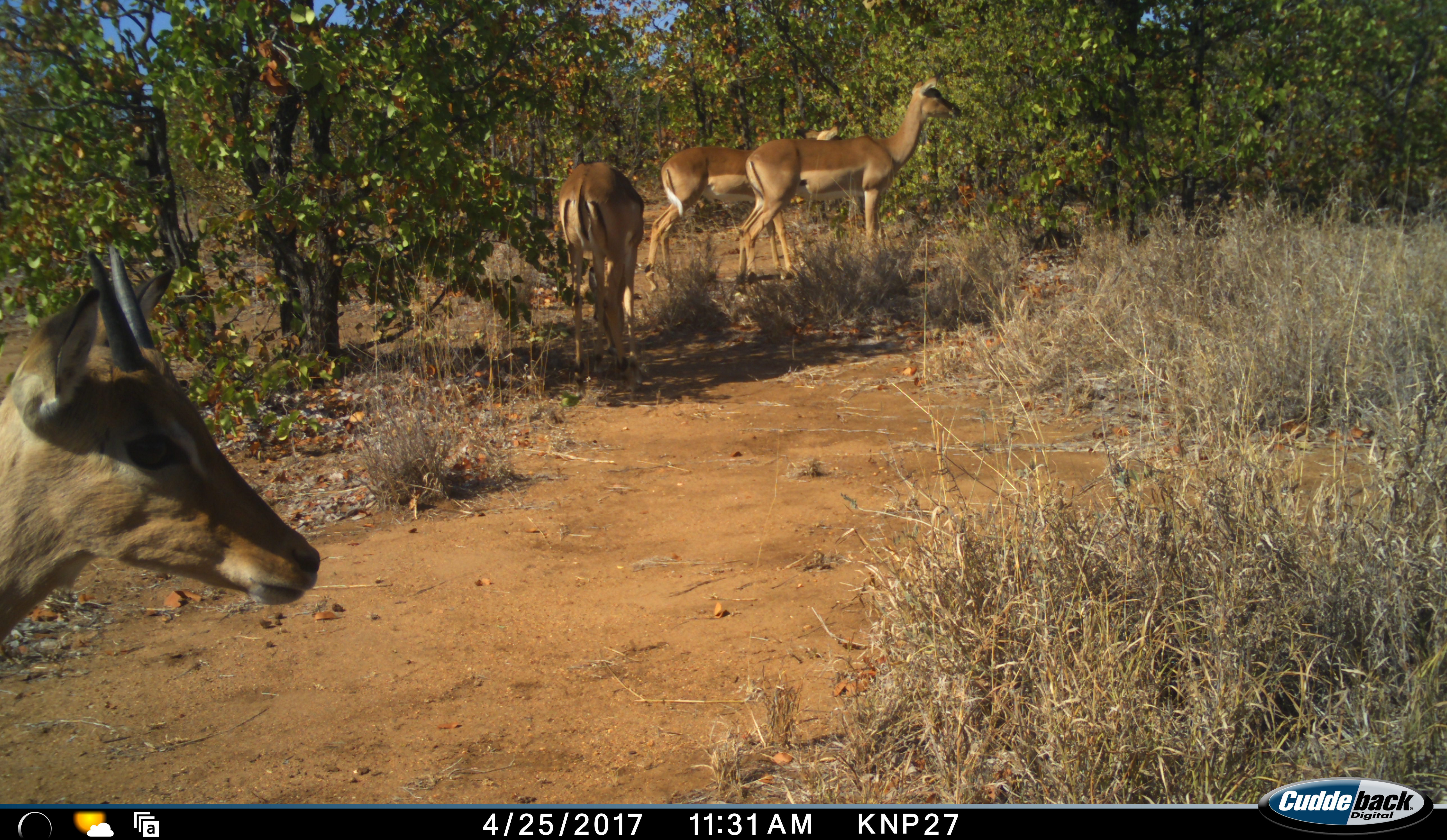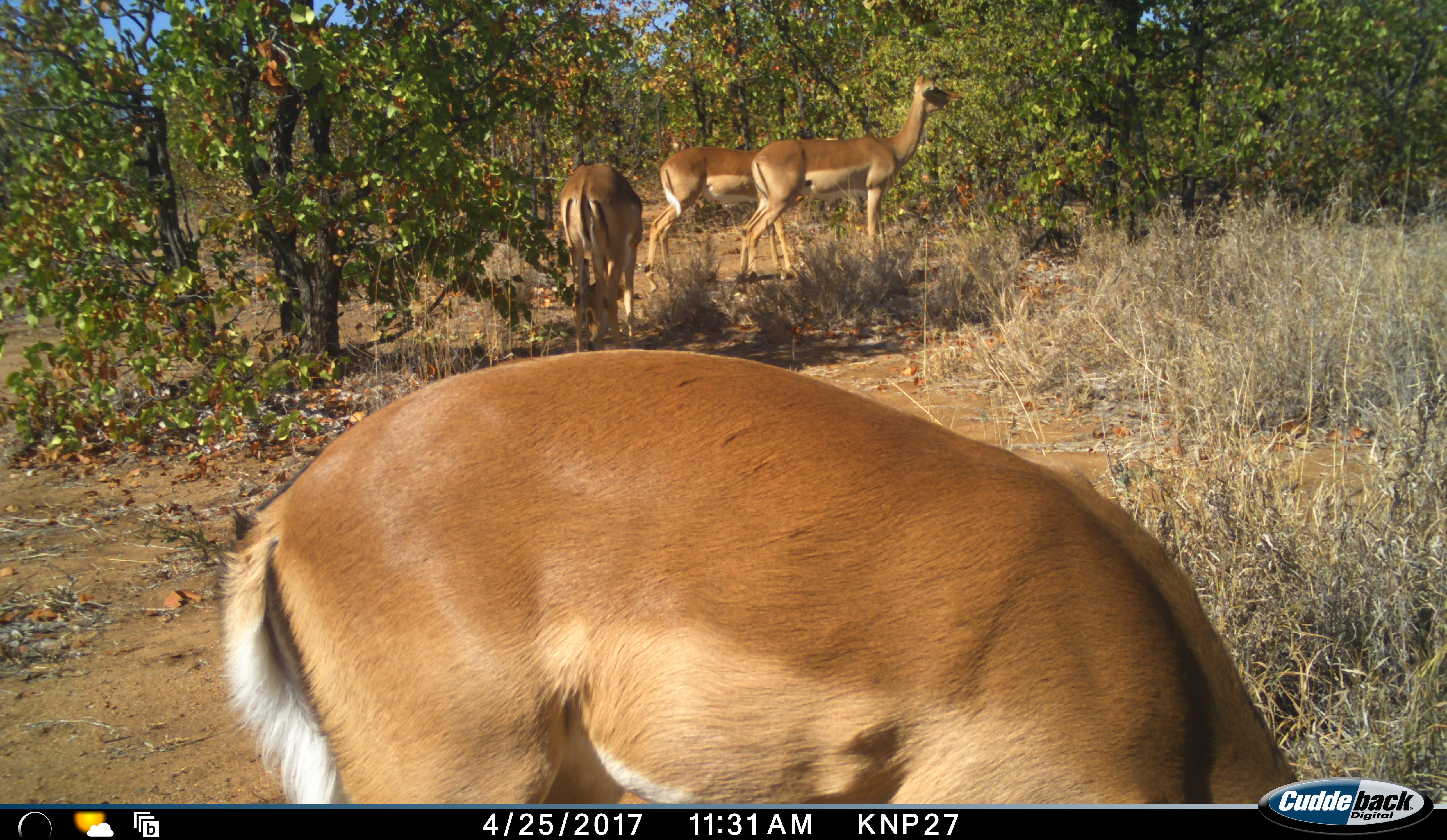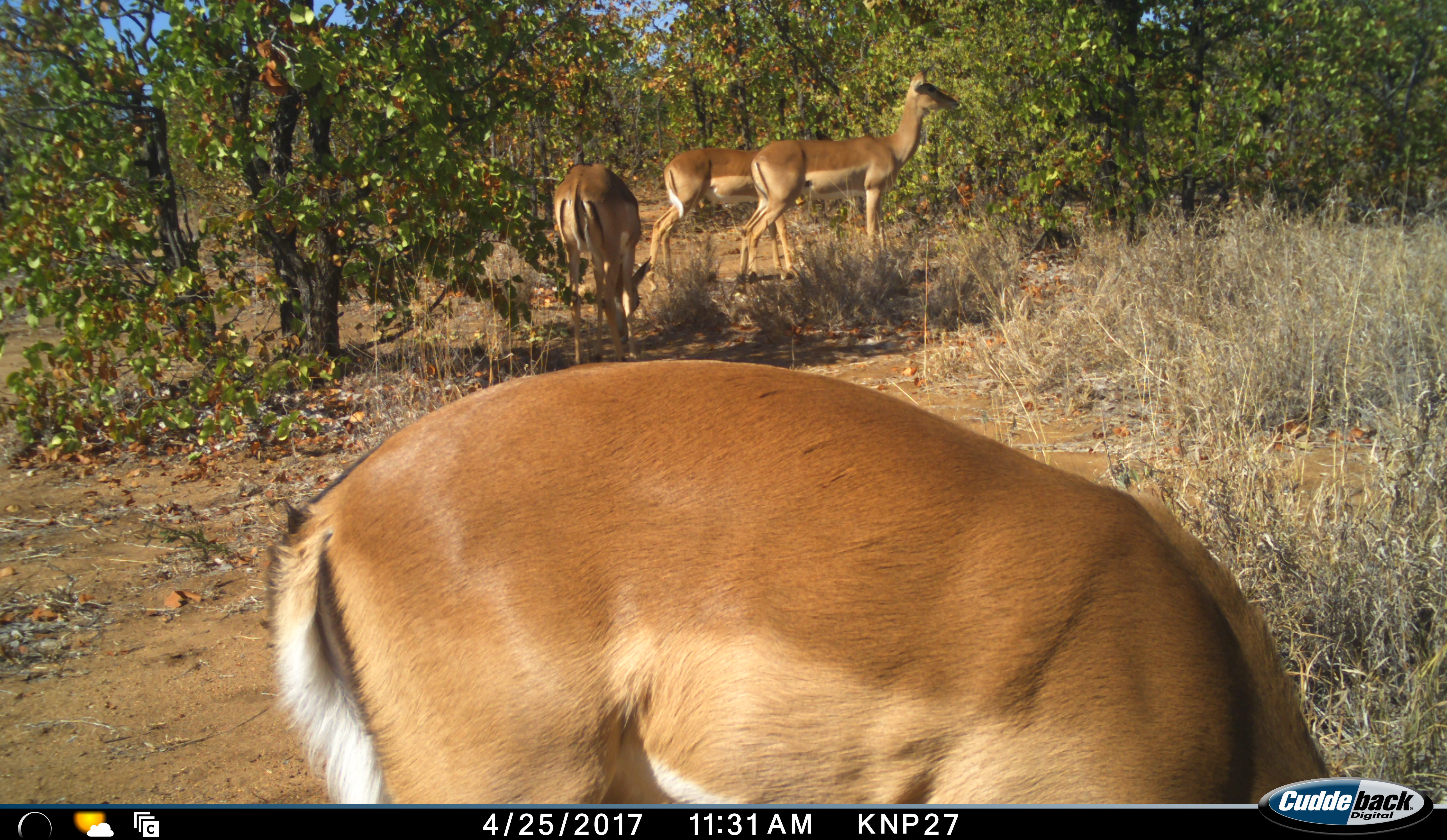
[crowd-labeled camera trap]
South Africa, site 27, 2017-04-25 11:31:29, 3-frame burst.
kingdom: Animalia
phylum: Chordata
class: Mammalia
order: Artiodactyla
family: Bovidae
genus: Aepyceros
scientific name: Aepyceros melampus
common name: impala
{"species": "impala (Aepyceros melampus)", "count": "4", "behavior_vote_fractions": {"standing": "67%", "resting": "0%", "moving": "33%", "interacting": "11%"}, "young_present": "22%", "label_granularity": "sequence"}